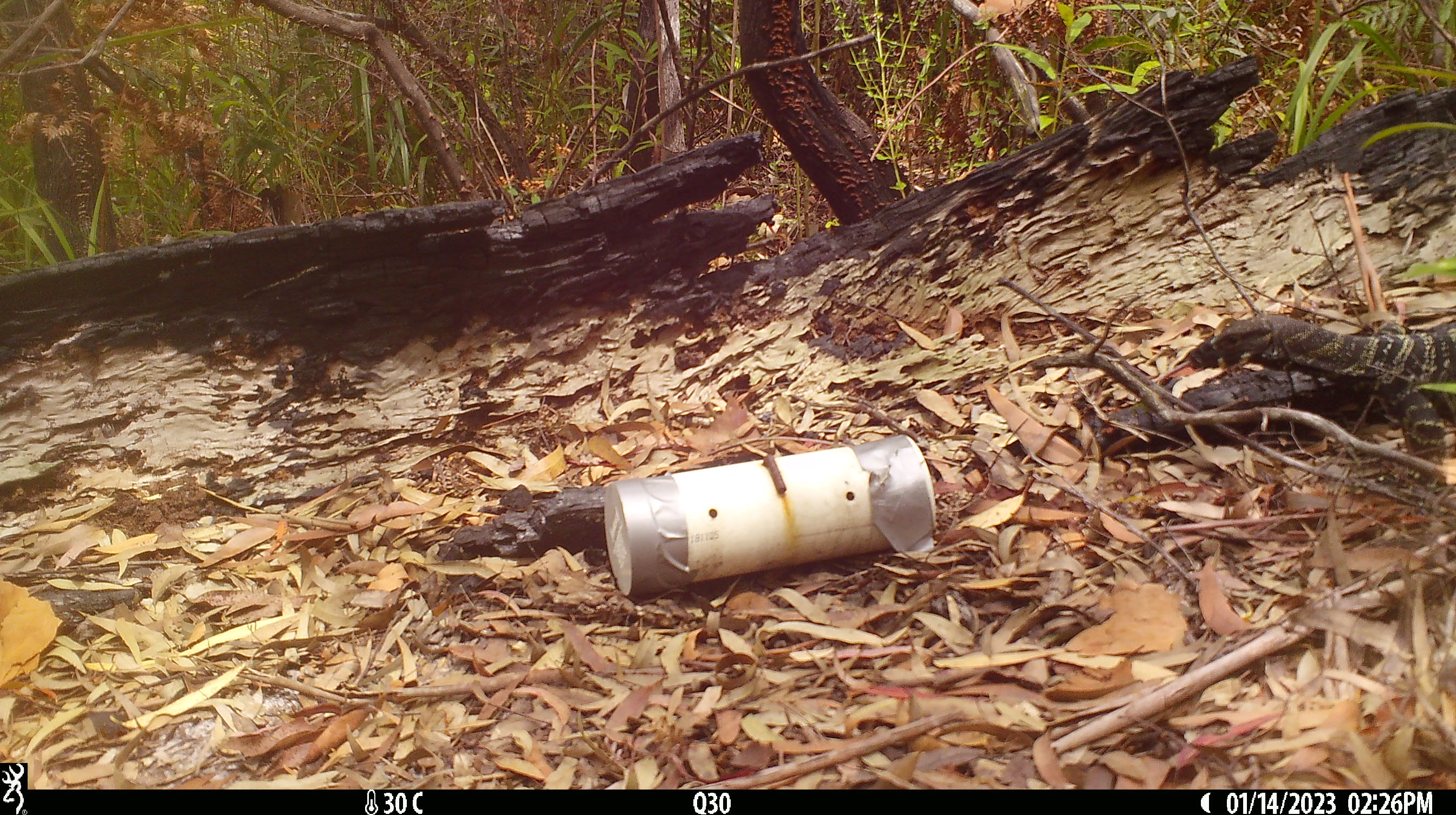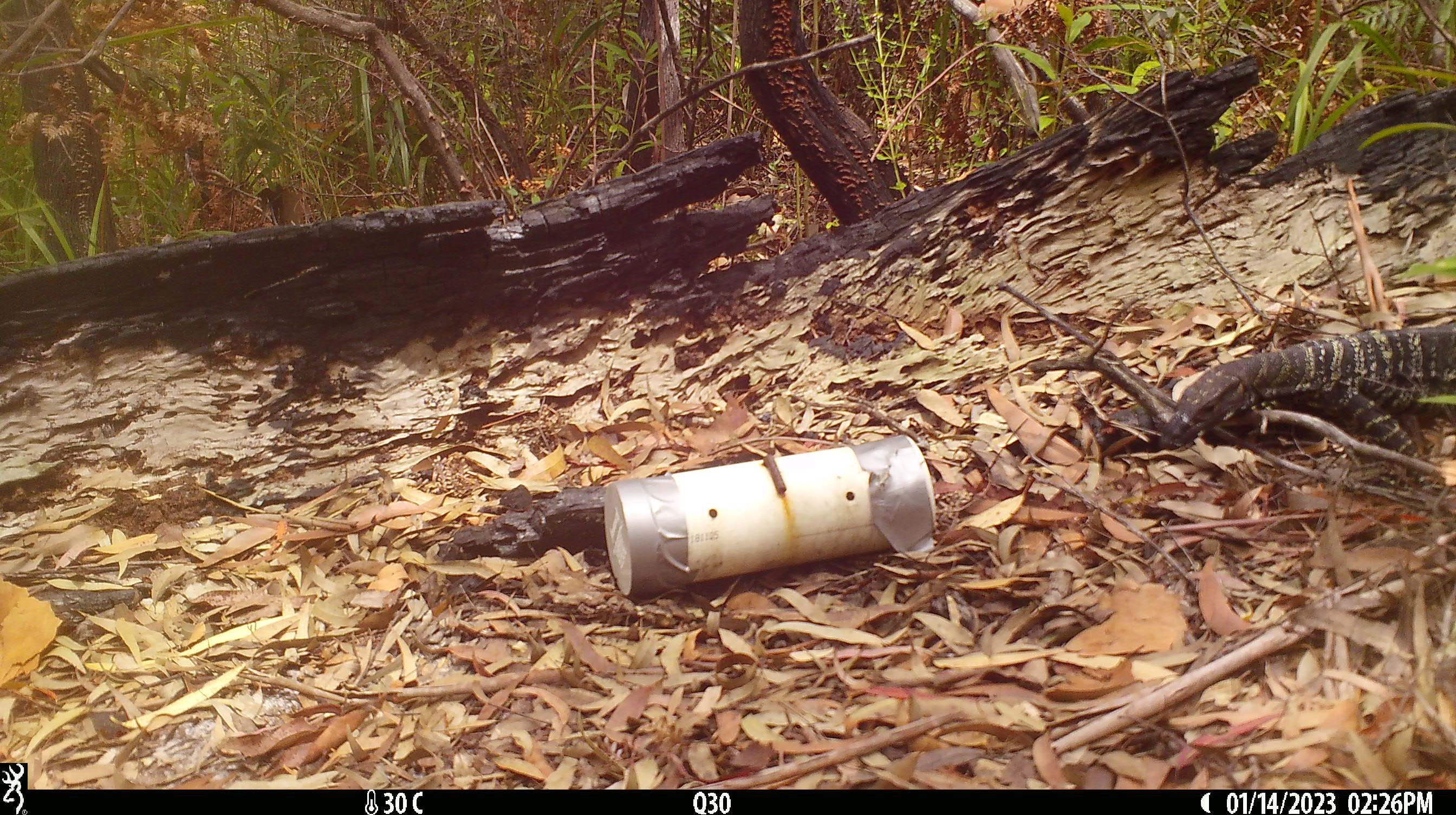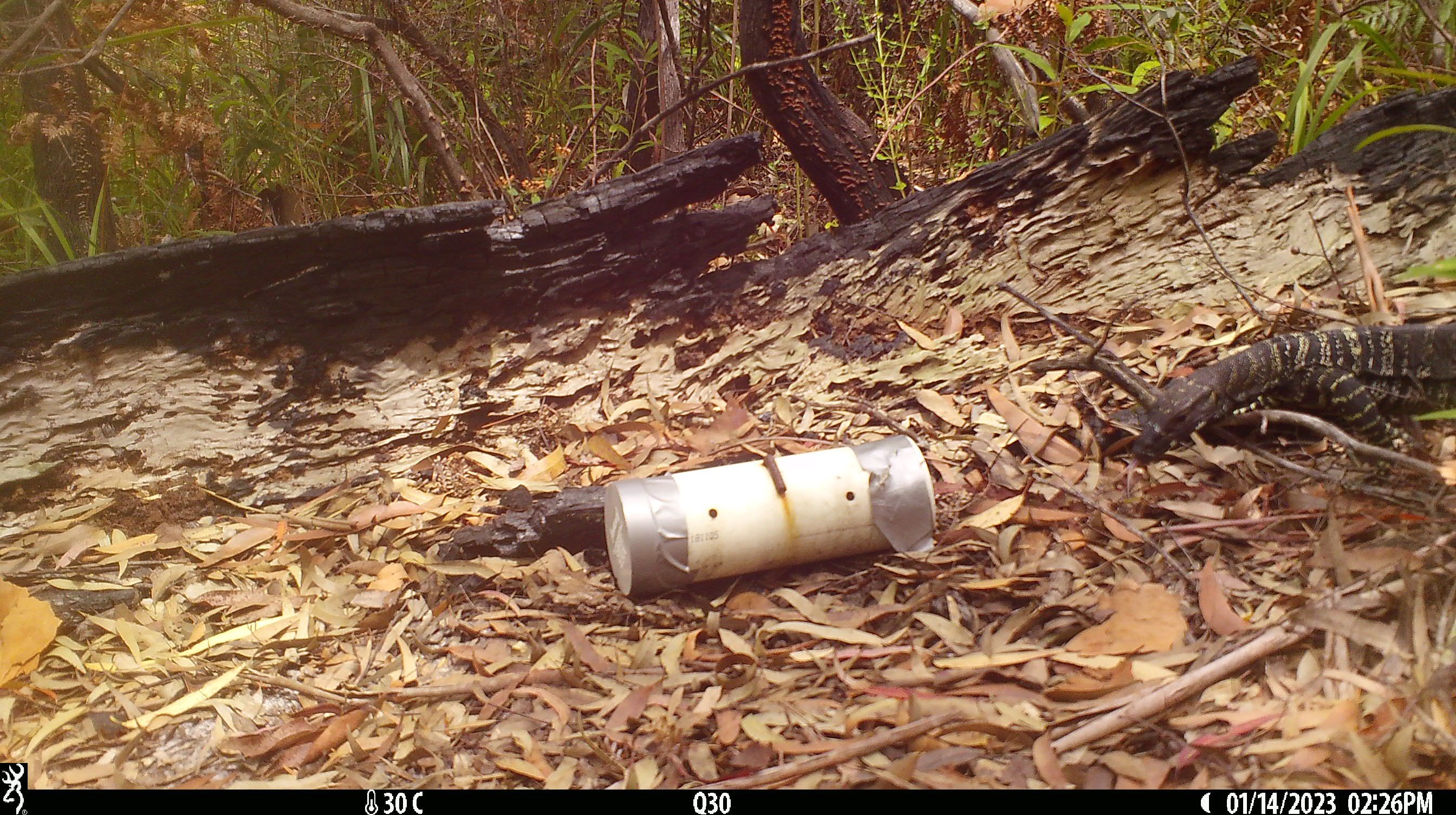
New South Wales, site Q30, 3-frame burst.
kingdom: Animalia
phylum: Chordata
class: Reptilia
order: Squamata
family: Varanidae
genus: Varanus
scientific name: Varanus varius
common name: lace monitor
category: goanna